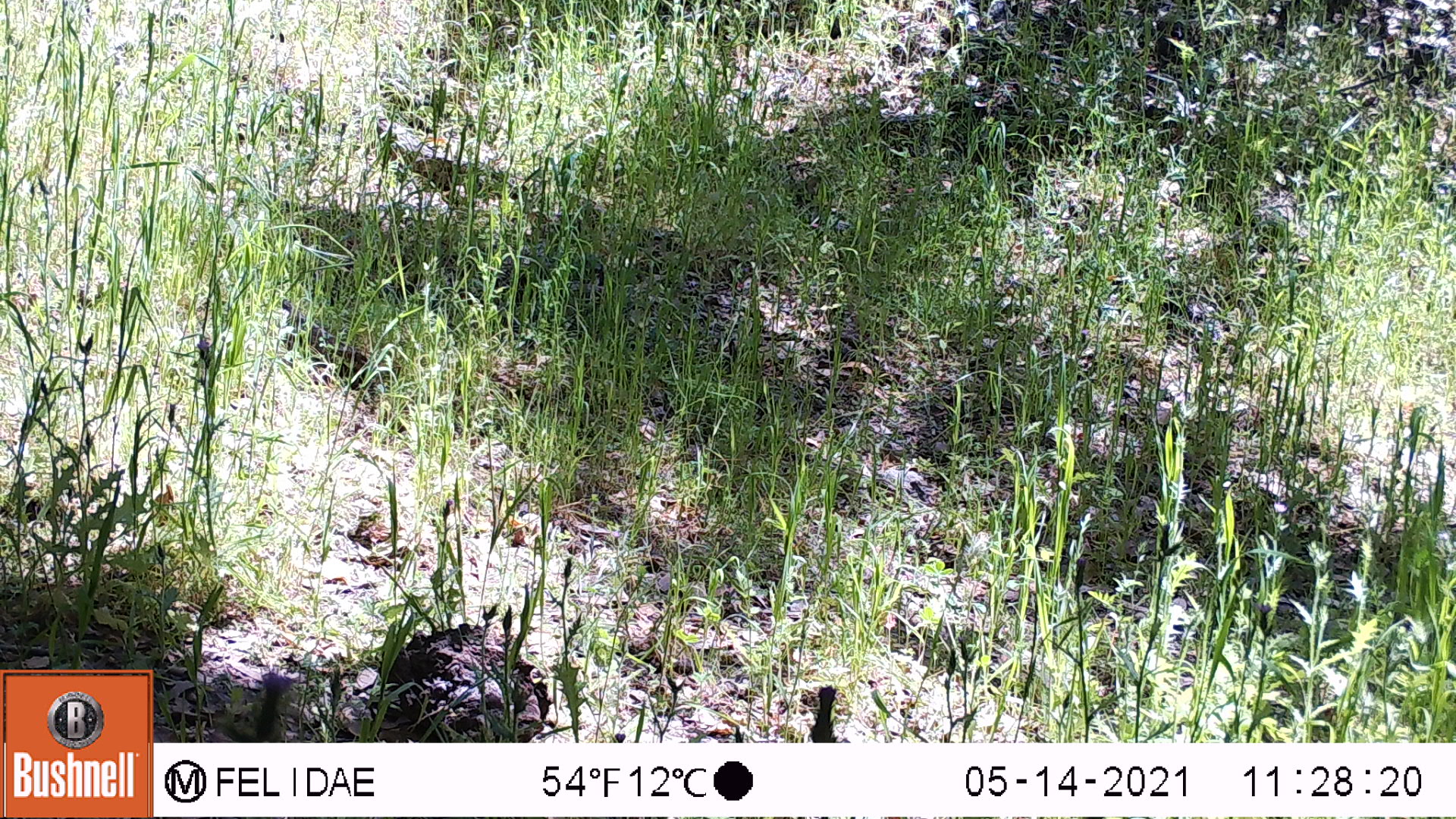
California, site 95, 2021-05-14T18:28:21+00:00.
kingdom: Animalia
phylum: Chordata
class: Aves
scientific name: Aves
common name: bird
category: unknown bird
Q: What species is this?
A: Unknown bird (bird) (Aves).